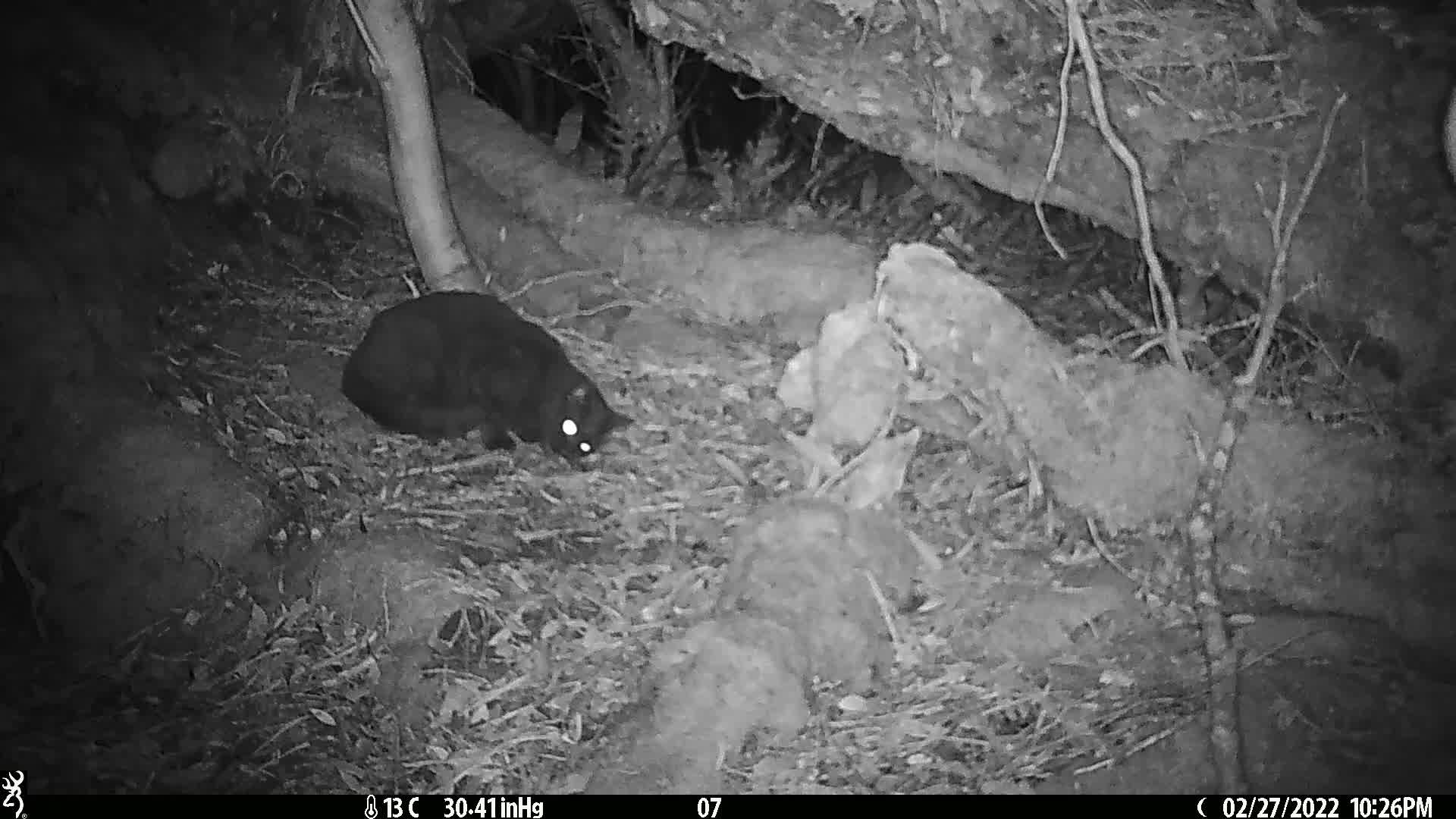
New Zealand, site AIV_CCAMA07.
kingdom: Animalia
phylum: Chordata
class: Mammalia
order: Carnivora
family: Felidae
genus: Felis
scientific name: Felis catus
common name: domestic cat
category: cat